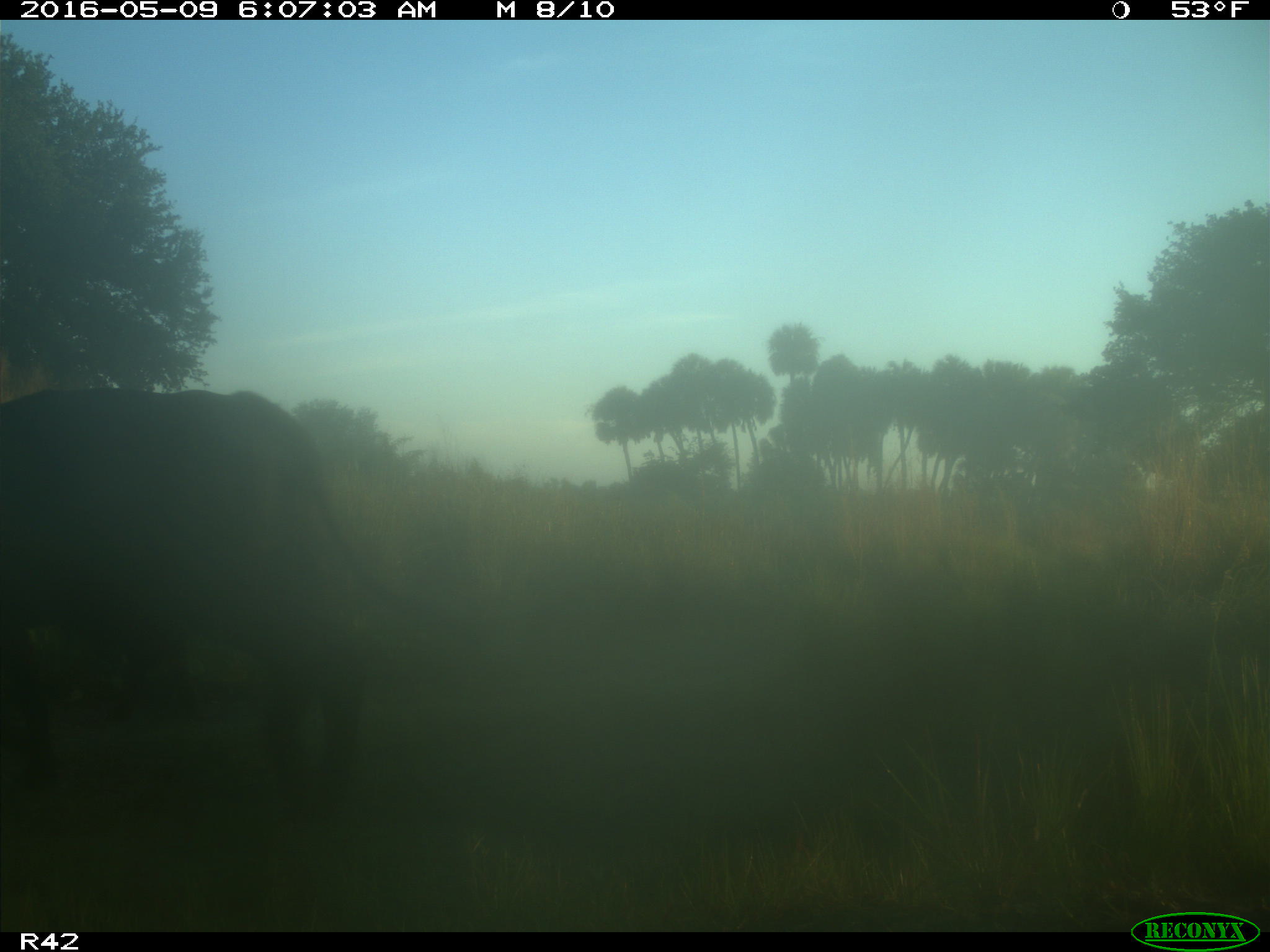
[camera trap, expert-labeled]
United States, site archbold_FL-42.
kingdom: Animalia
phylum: Chordata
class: Mammalia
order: Artiodactyla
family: Bovidae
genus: Bos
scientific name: Bos taurus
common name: domestic cow